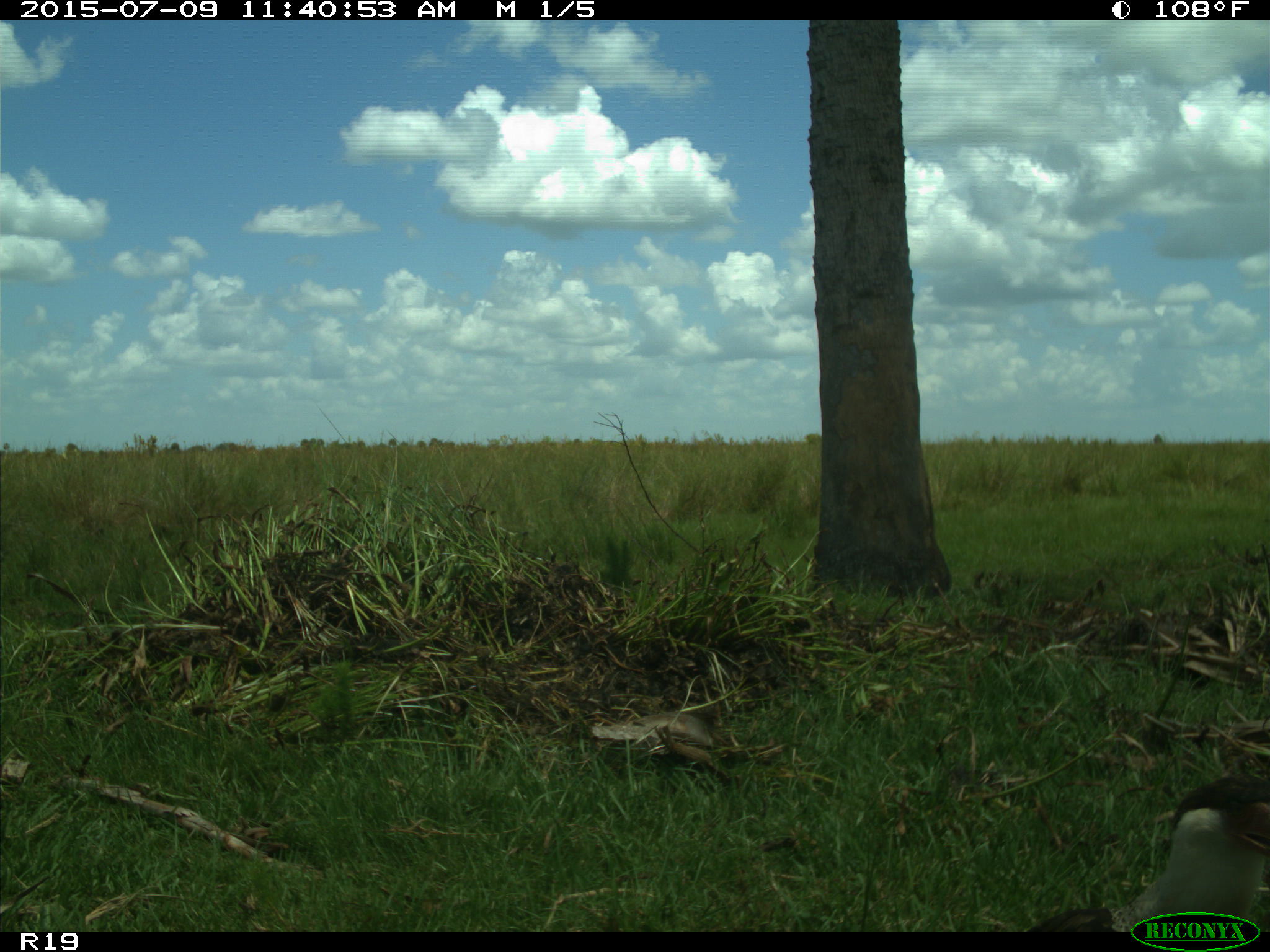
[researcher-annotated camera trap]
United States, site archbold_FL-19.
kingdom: Animalia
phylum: Chordata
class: Aves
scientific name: Aves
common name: birds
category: unidentified bird